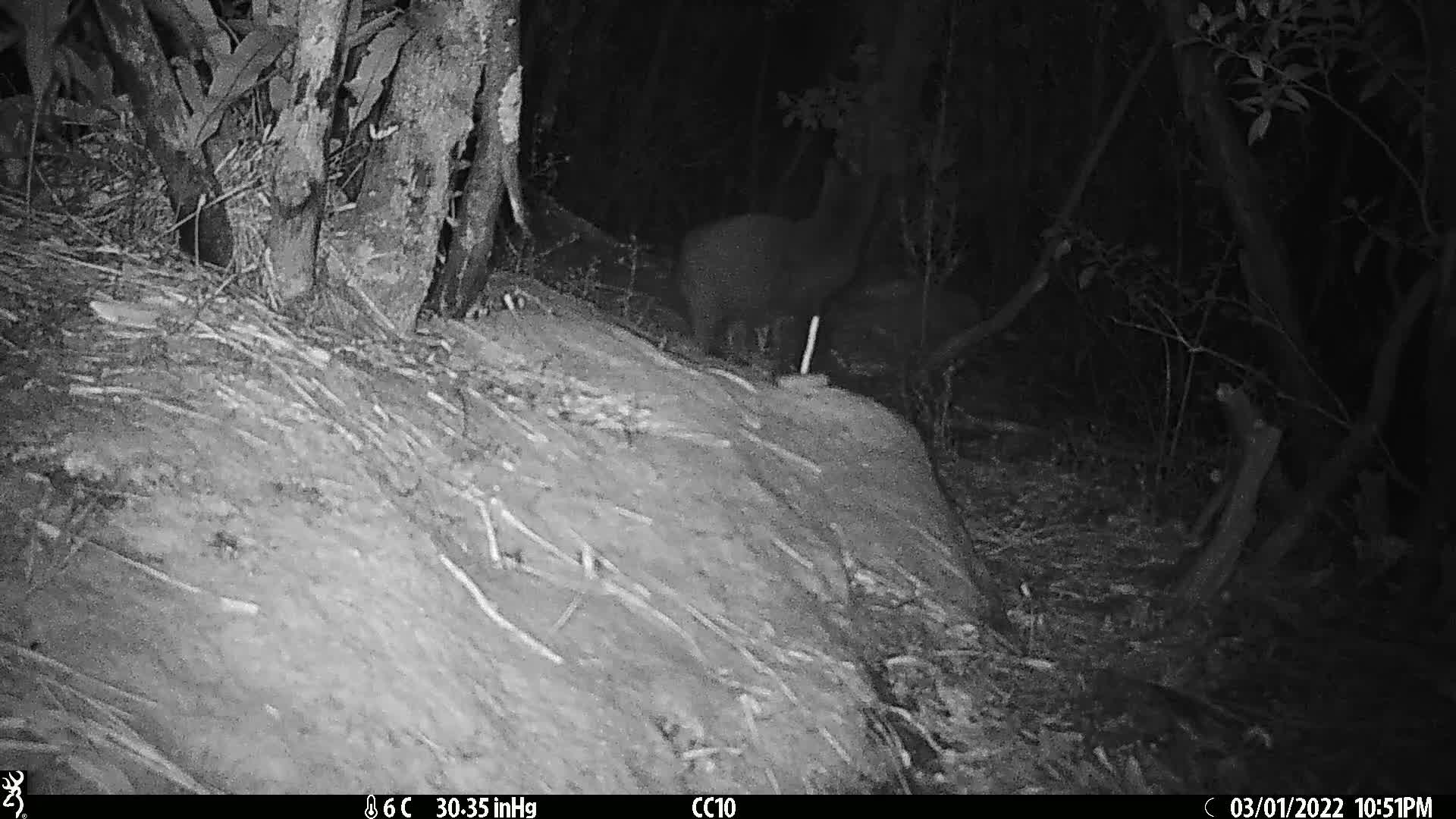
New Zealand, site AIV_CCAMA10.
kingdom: Animalia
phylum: Chordata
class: Mammalia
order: Carnivora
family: Felidae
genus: Felis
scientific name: Felis catus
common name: domestic cat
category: cat